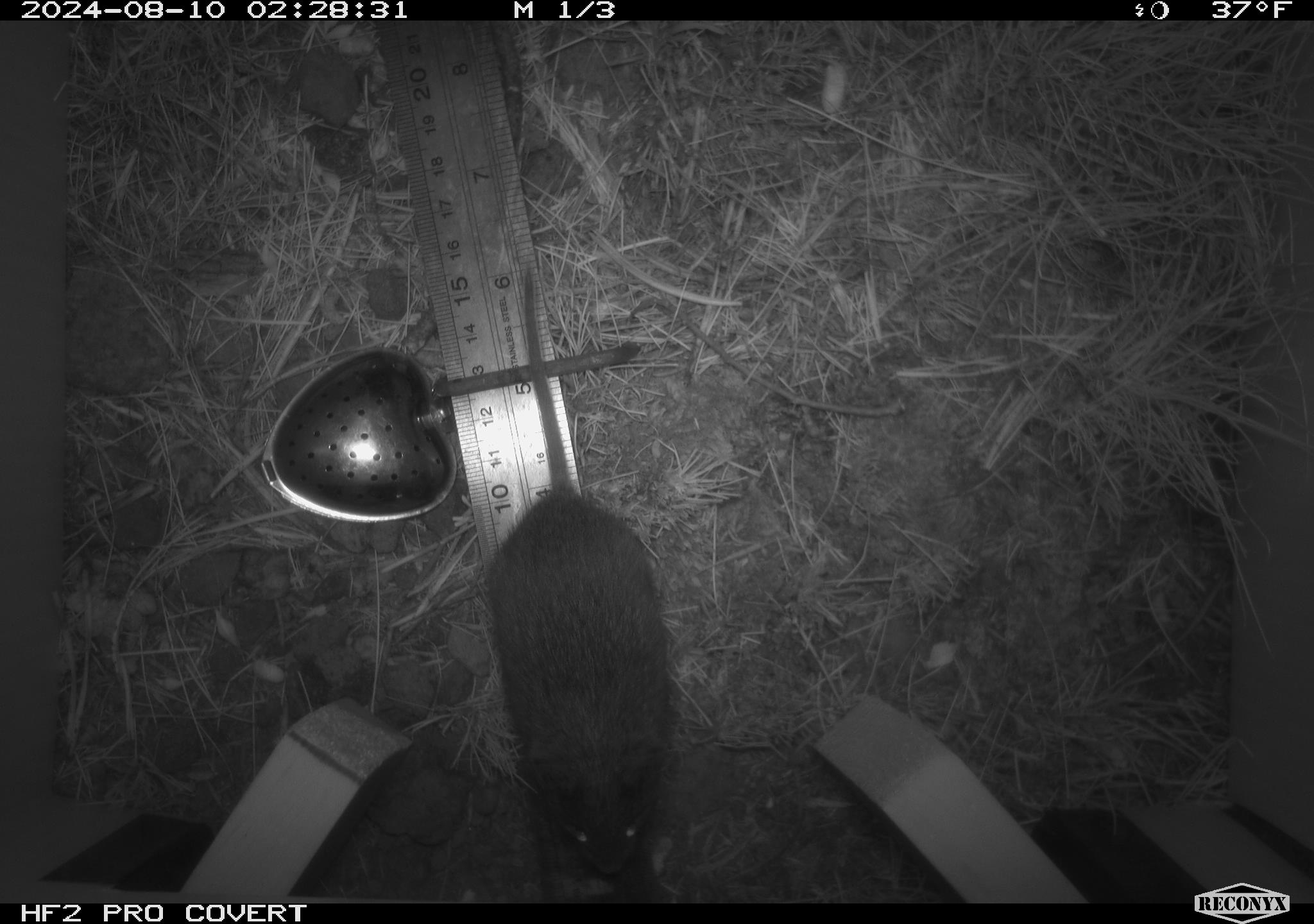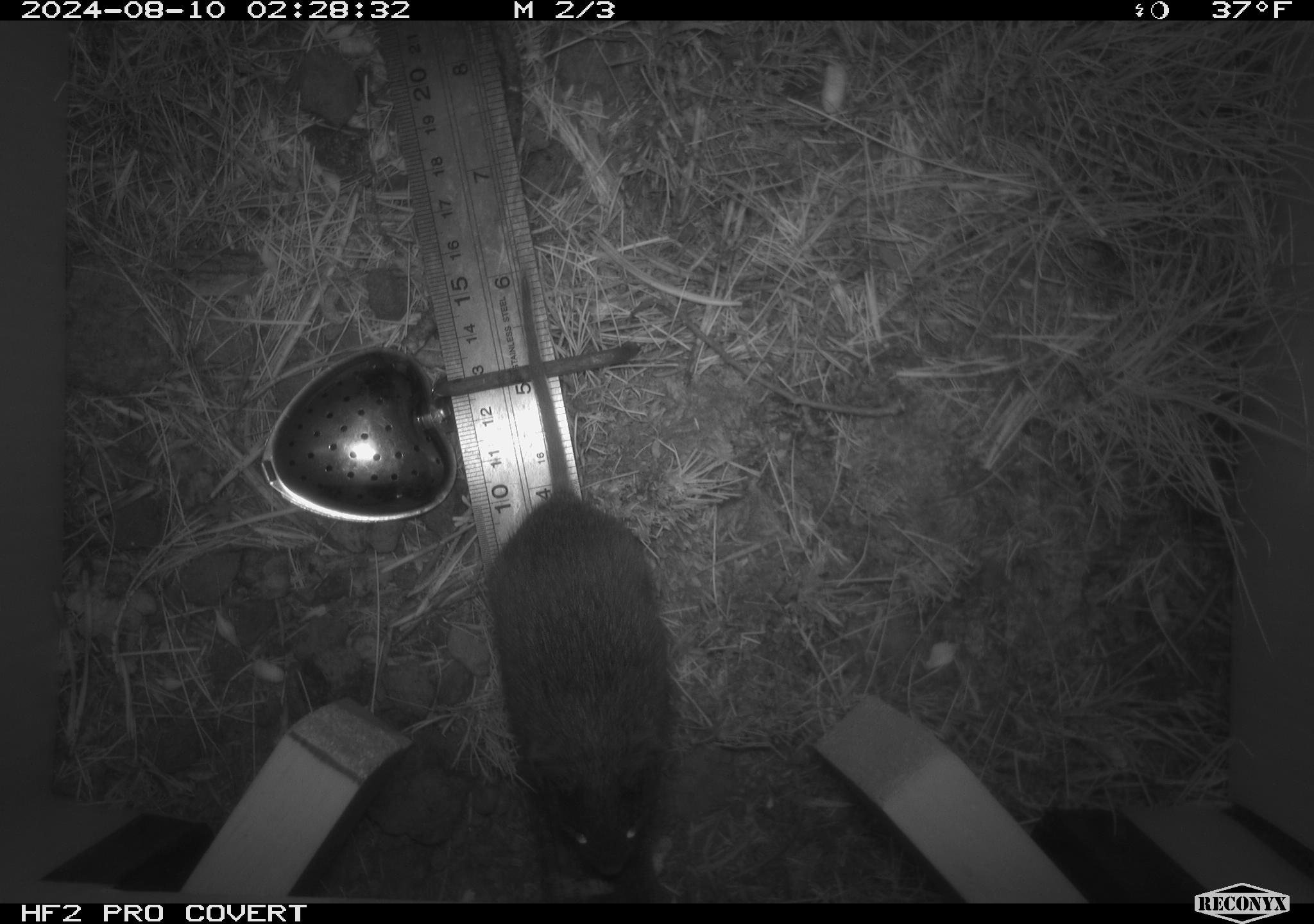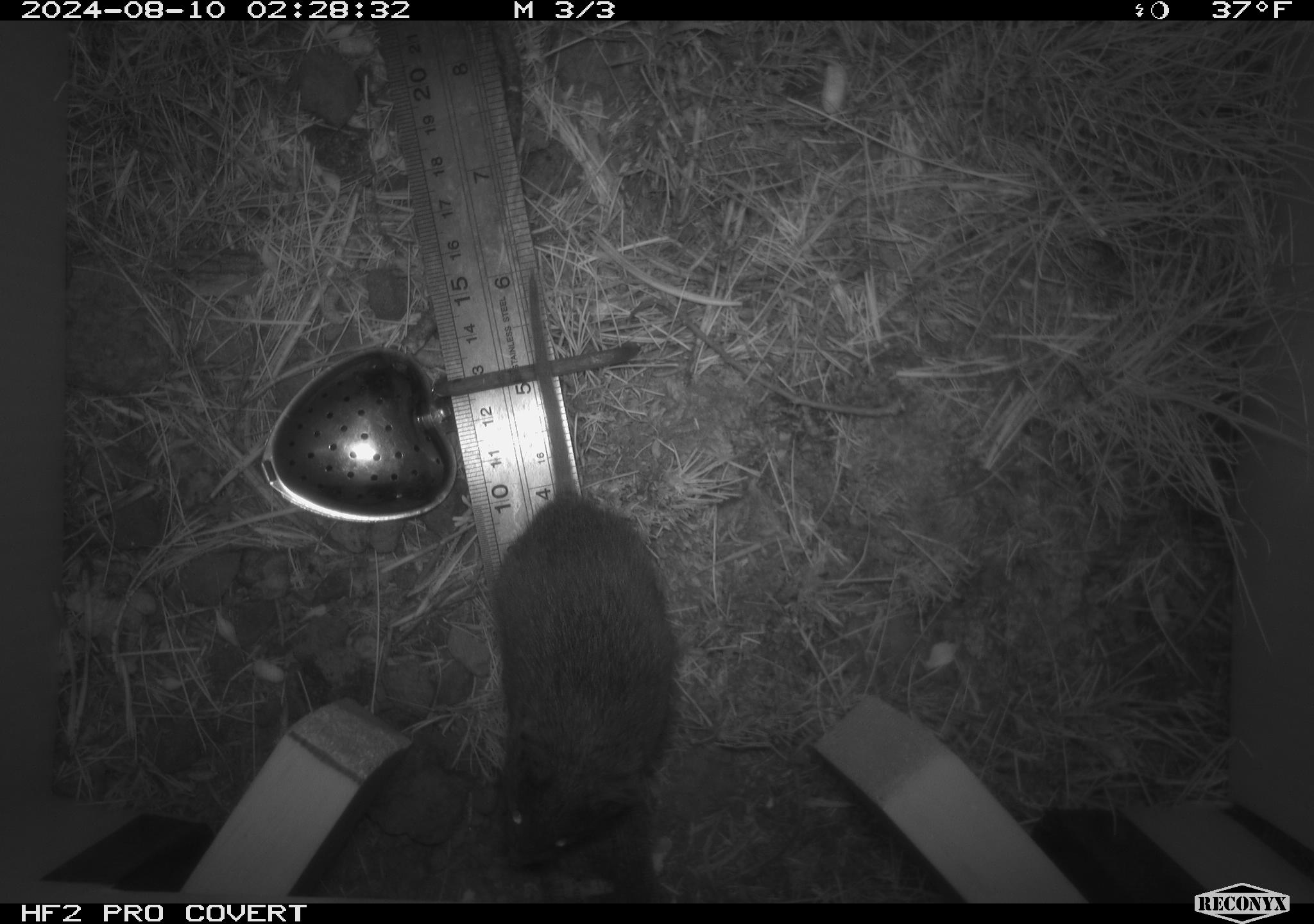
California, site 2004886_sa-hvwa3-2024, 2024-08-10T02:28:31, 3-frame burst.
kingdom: Animalia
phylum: Chordata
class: Mammalia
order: Rodentia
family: Cricetidae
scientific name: Arvicolinae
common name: voles, lemmings, and muskrats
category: arvicolinae subfamily